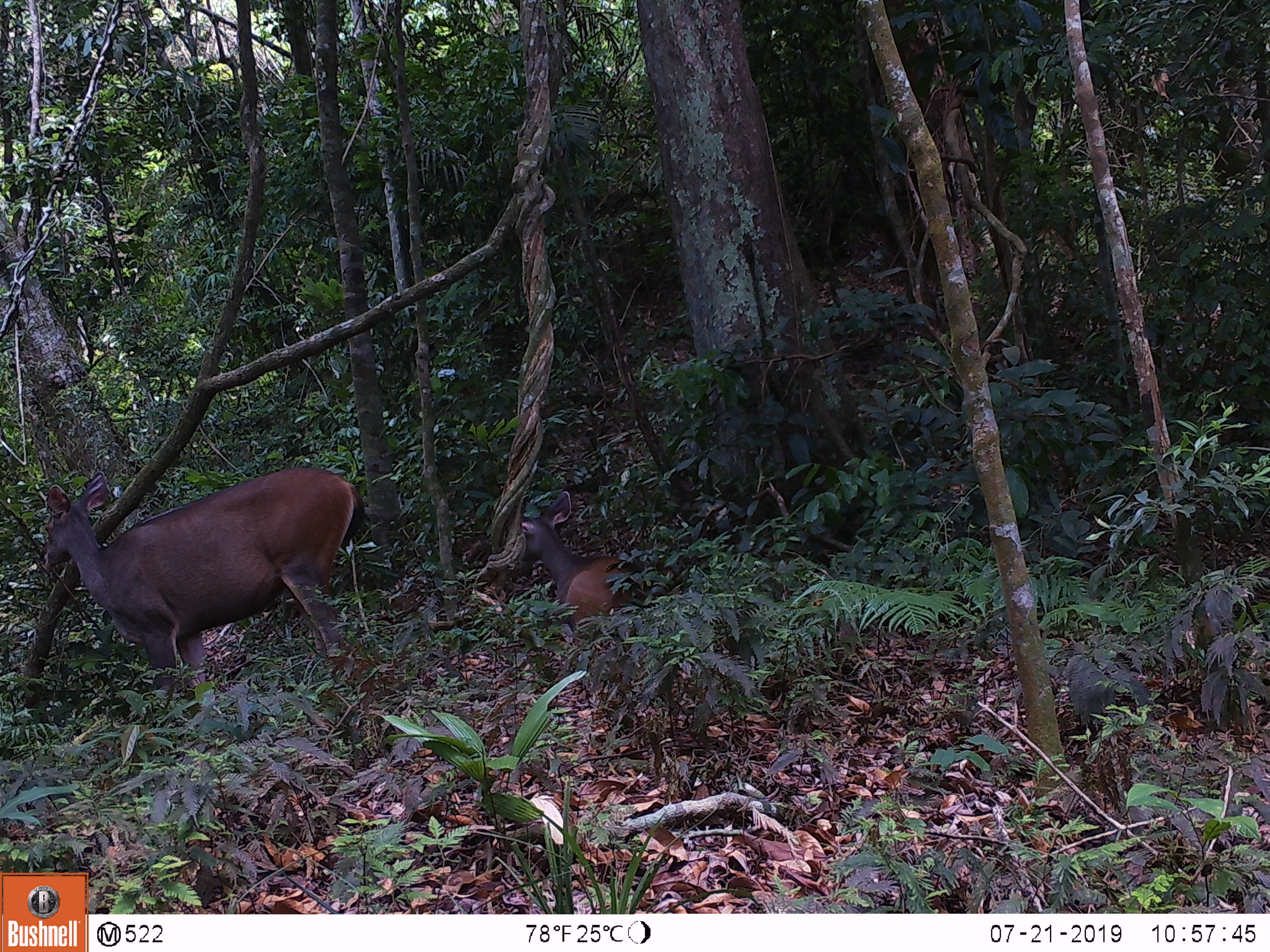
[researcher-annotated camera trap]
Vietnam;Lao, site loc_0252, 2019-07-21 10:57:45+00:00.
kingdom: Animalia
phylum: Chordata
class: Mammalia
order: Artiodactyla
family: Cervidae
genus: Rusa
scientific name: Rusa unicolor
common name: sambar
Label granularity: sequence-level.